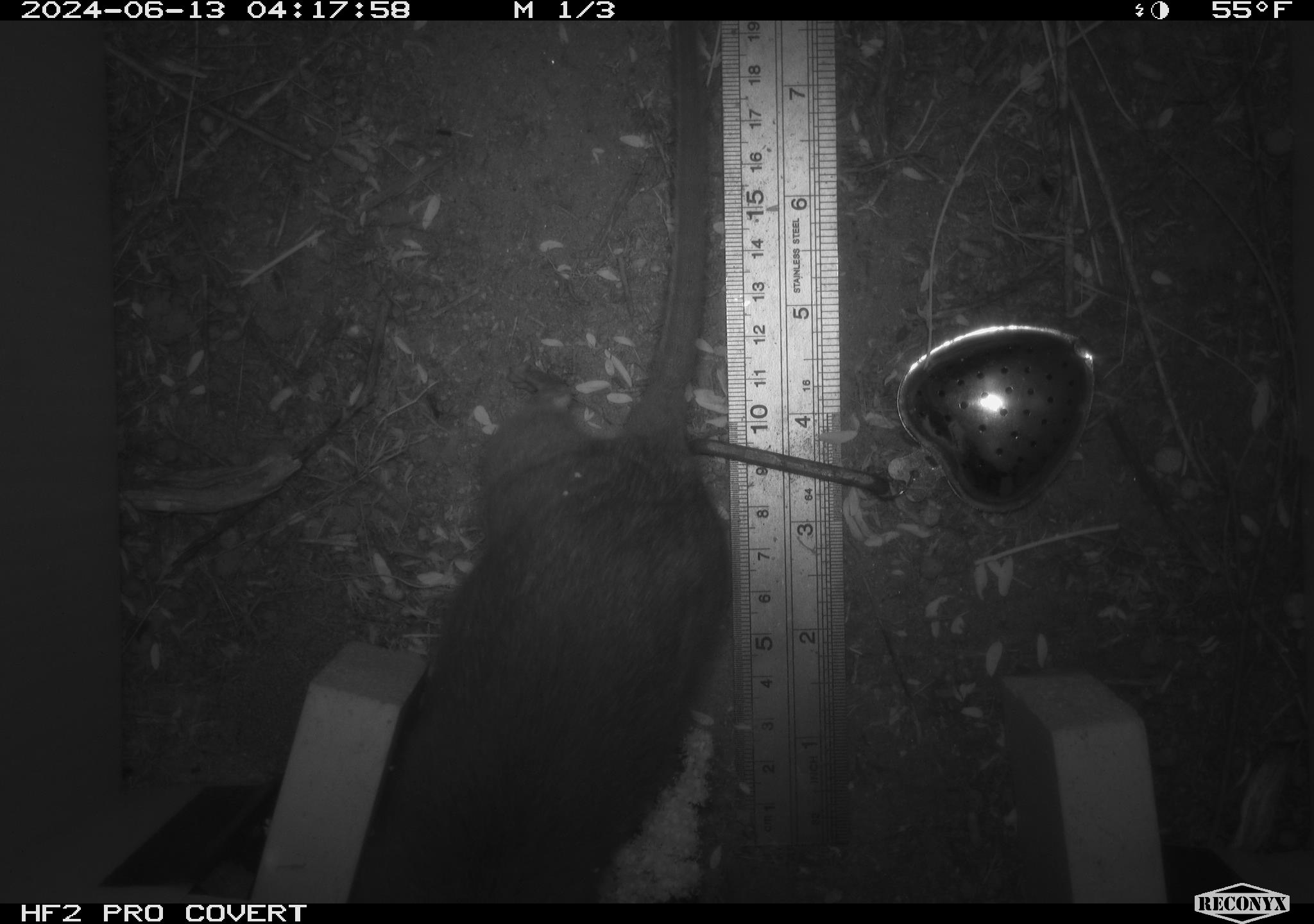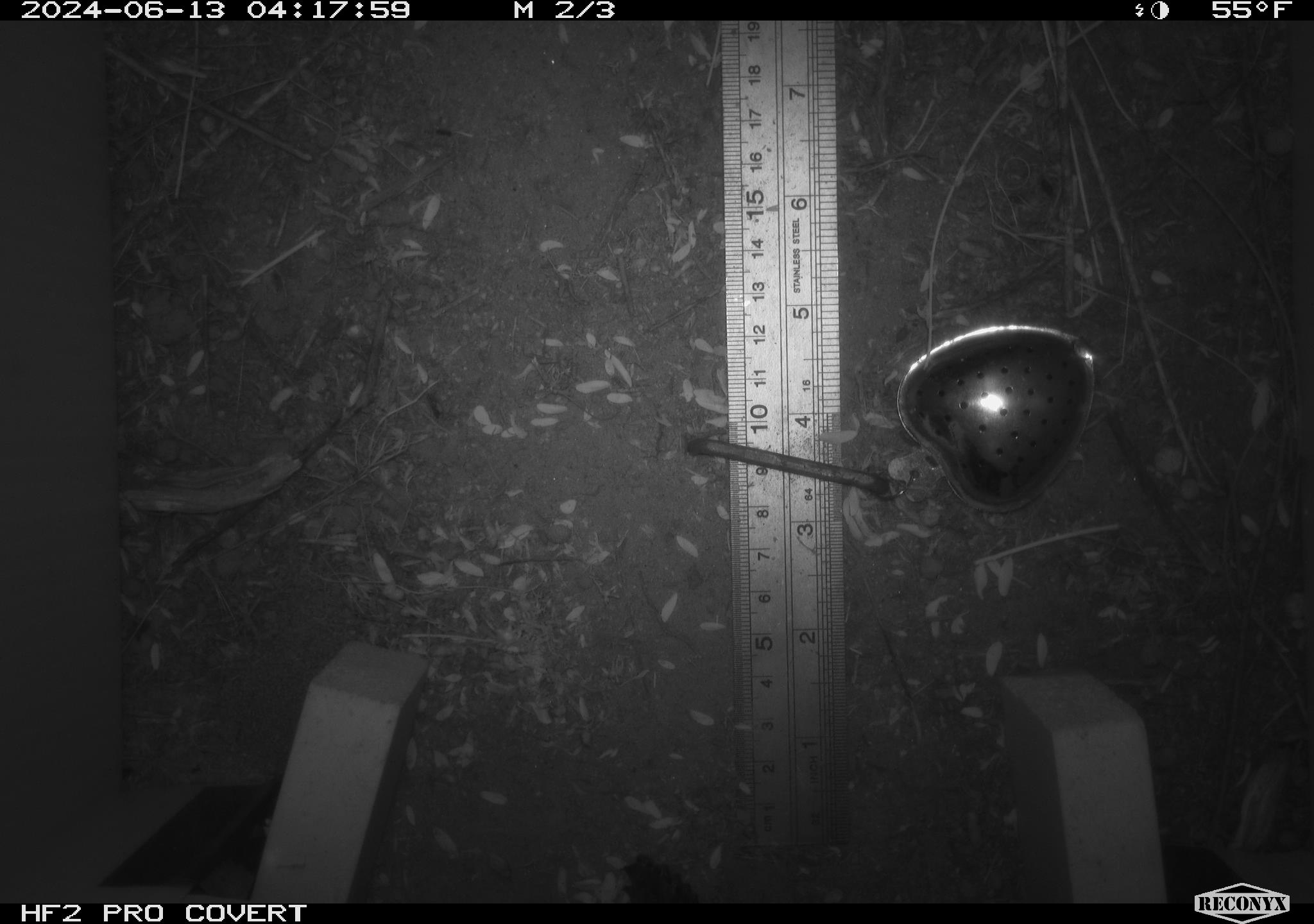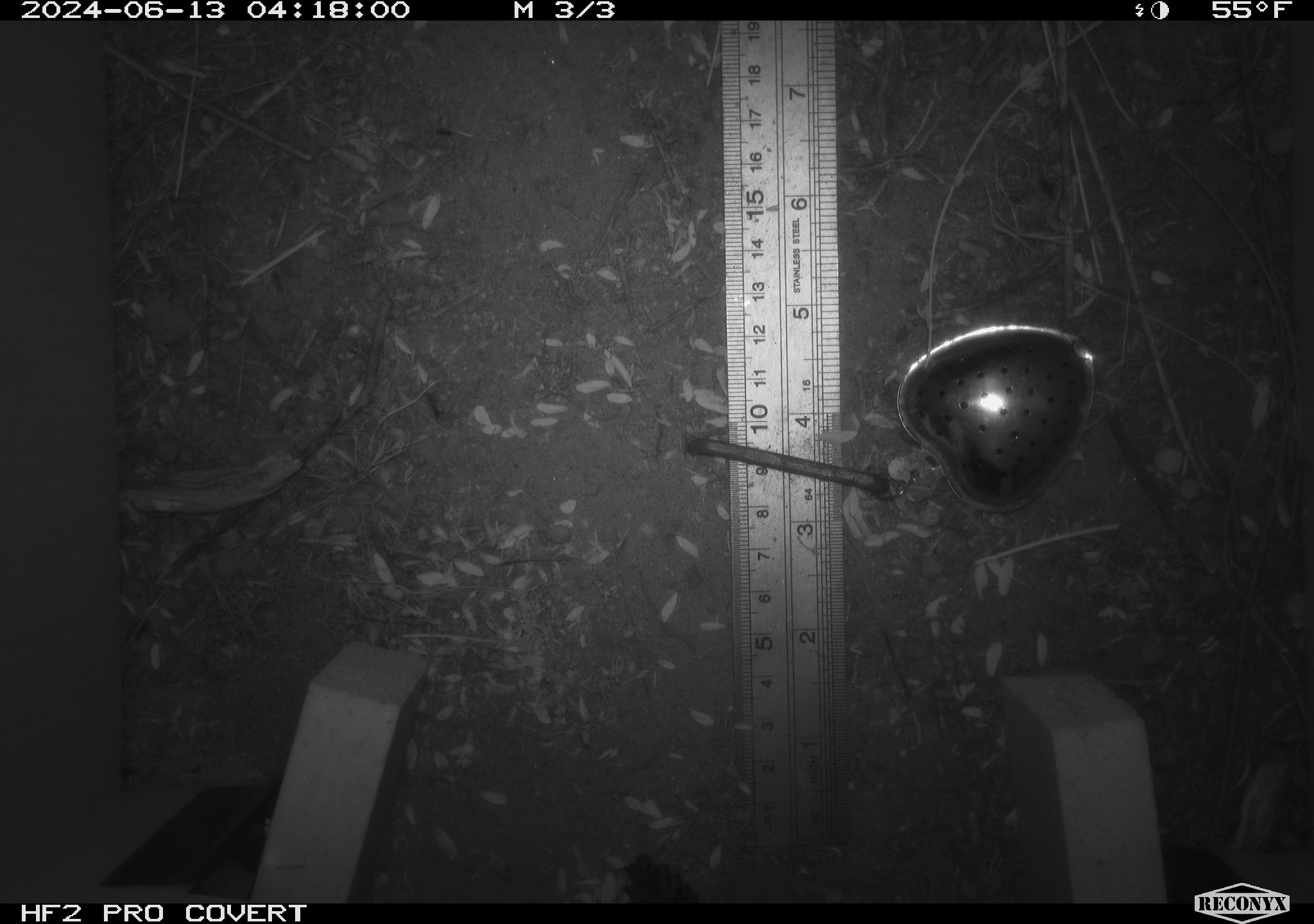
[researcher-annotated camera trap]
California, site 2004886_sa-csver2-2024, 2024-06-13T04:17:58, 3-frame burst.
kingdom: Animalia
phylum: Chordata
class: Mammalia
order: Rodentia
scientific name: Rodentia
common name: rodent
Rodent (Rodentia).